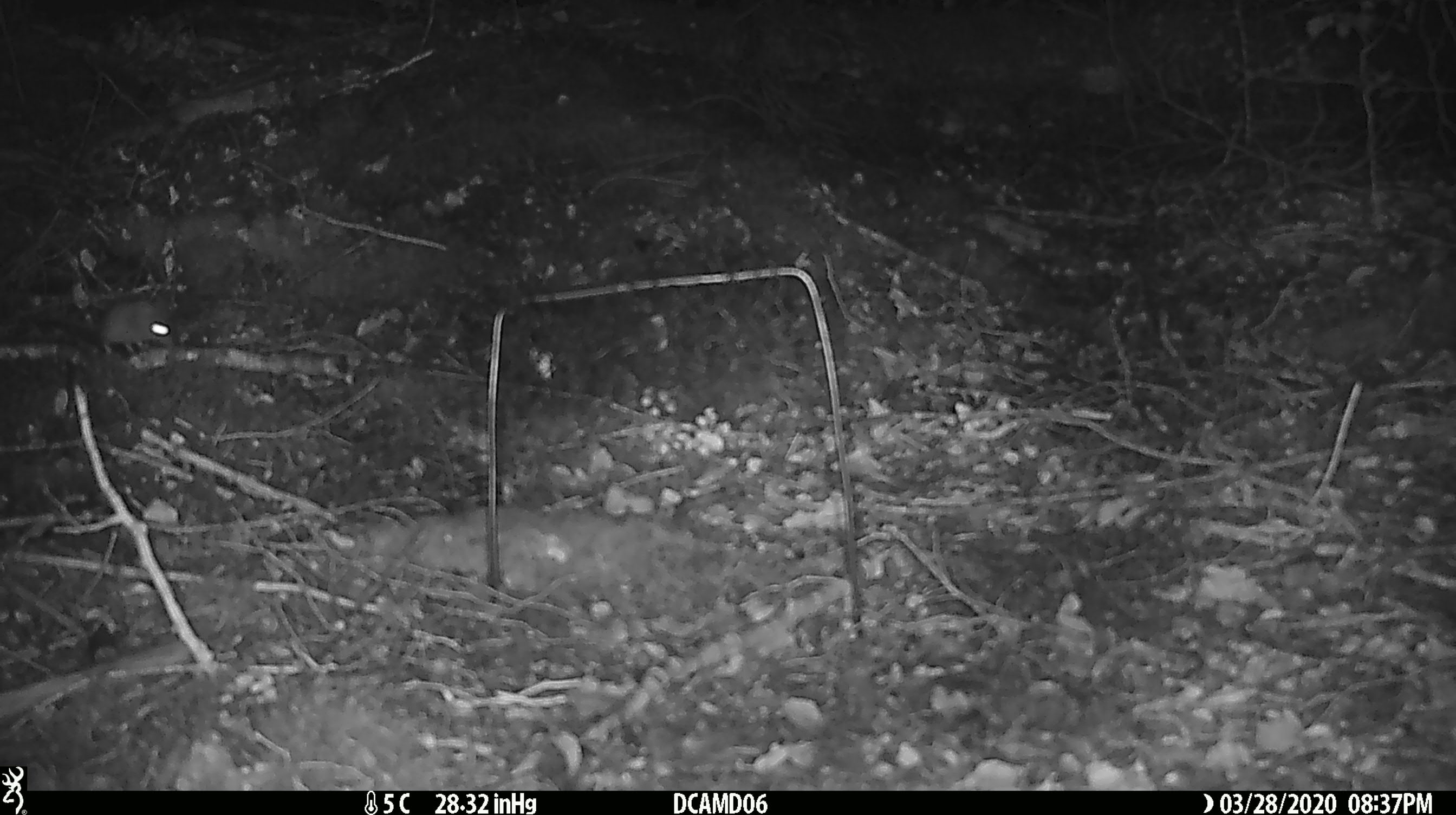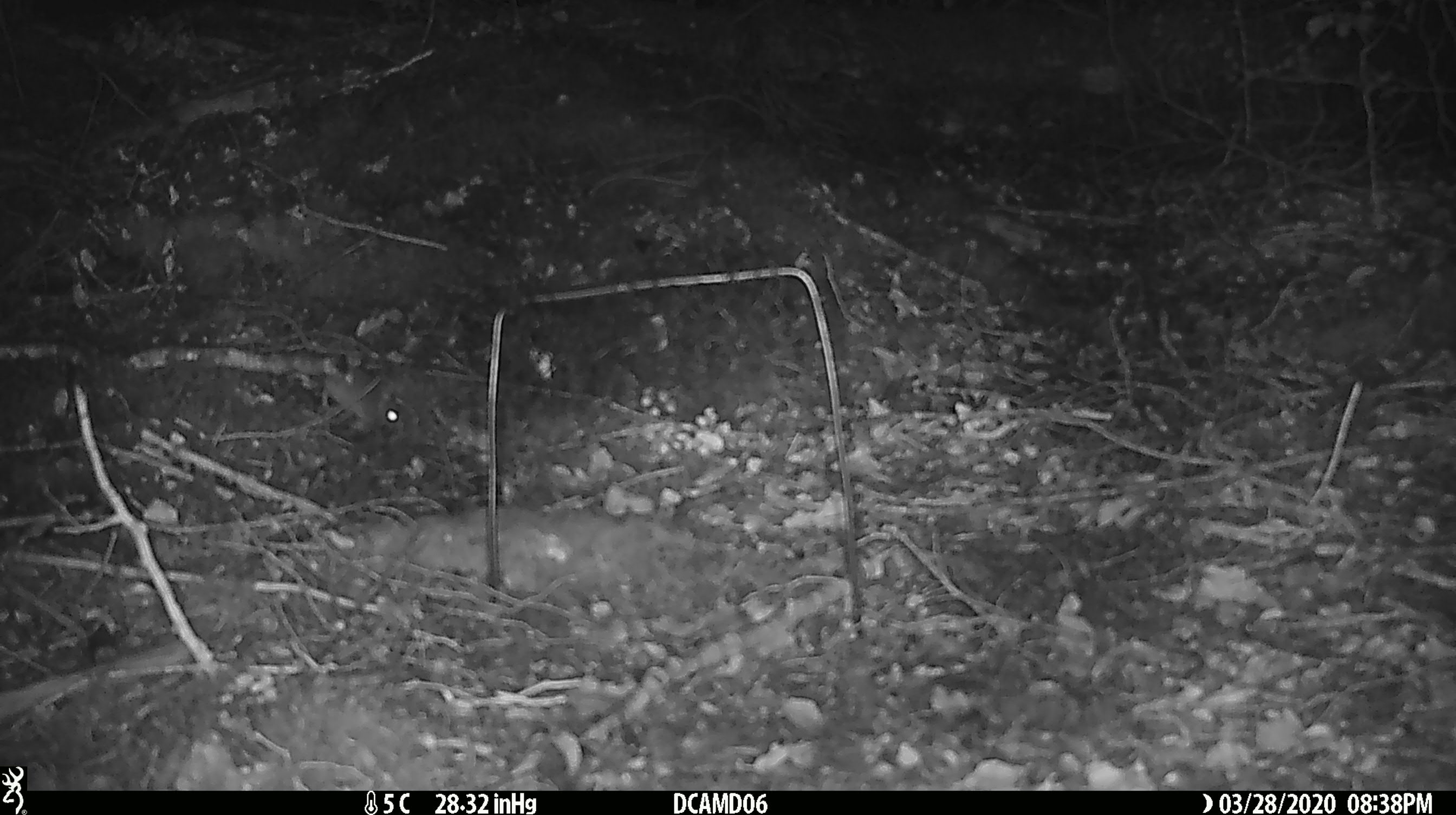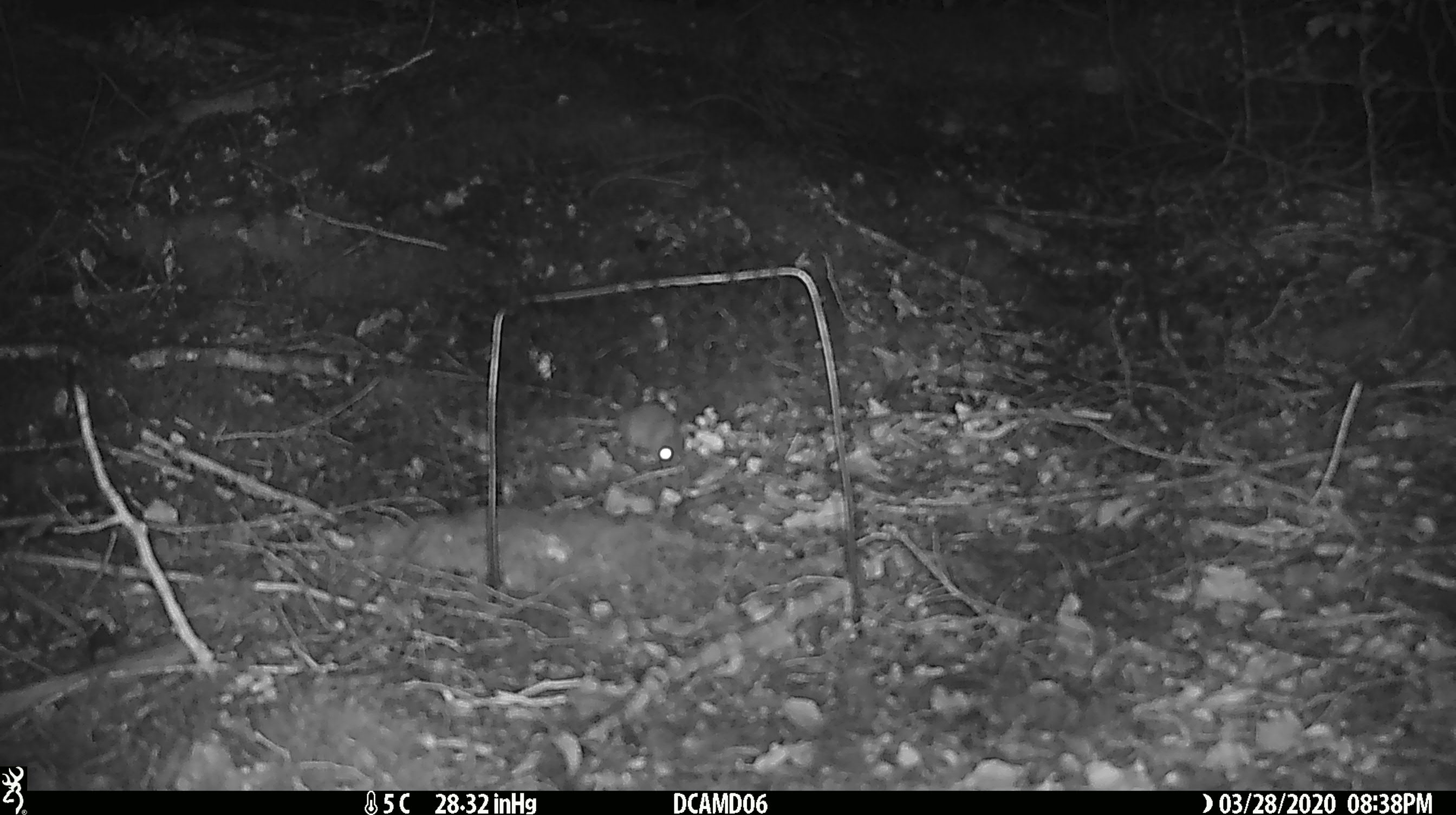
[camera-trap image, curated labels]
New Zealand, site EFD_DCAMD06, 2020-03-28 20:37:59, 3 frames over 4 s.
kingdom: Animalia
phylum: Chordata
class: Mammalia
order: Rodentia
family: Muridae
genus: Mus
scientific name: Mus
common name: mouse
Mouse (Mus).